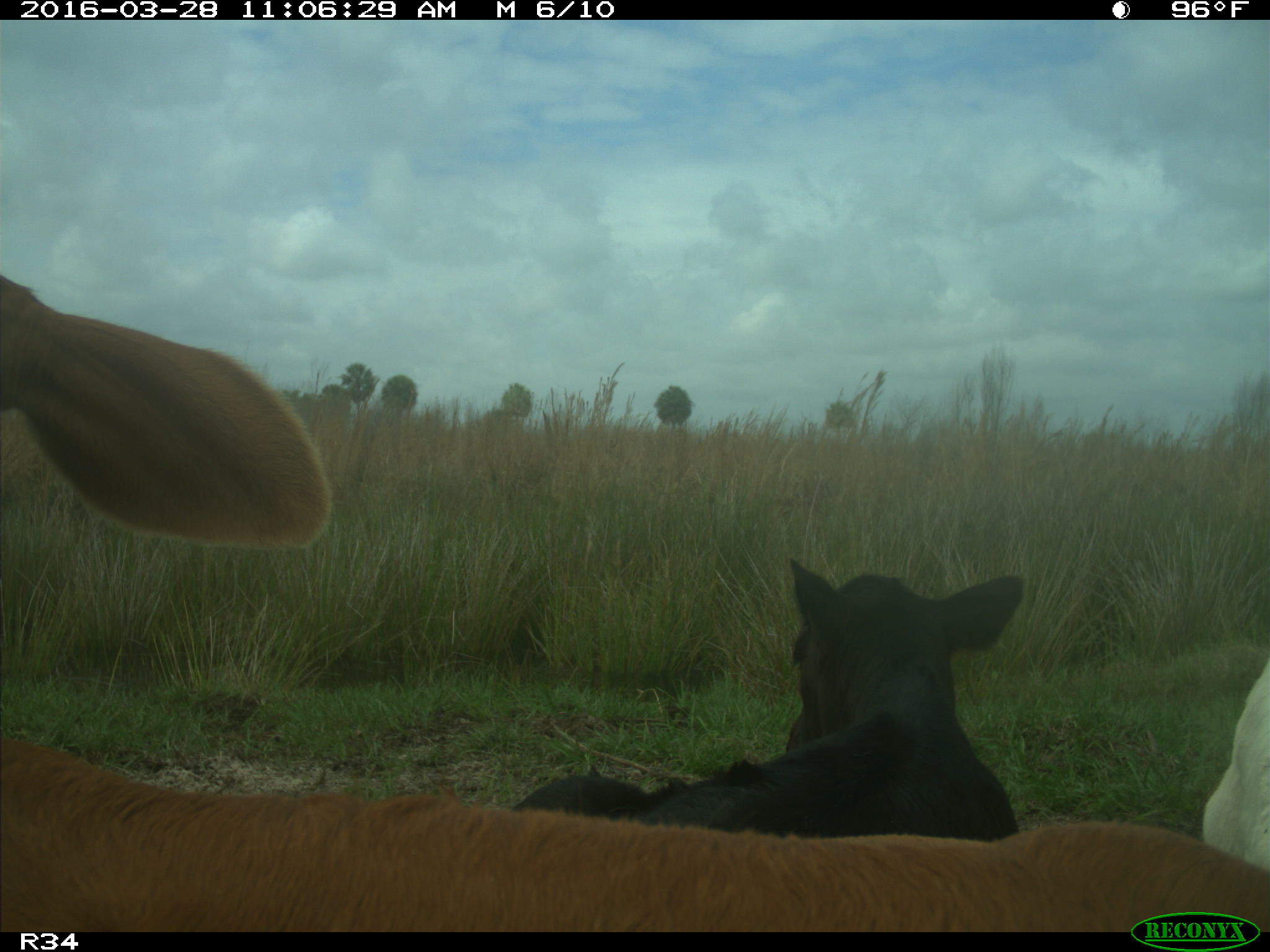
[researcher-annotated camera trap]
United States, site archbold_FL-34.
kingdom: Animalia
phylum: Chordata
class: Mammalia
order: Artiodactyla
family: Bovidae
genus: Bos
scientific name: Bos taurus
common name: domestic cow